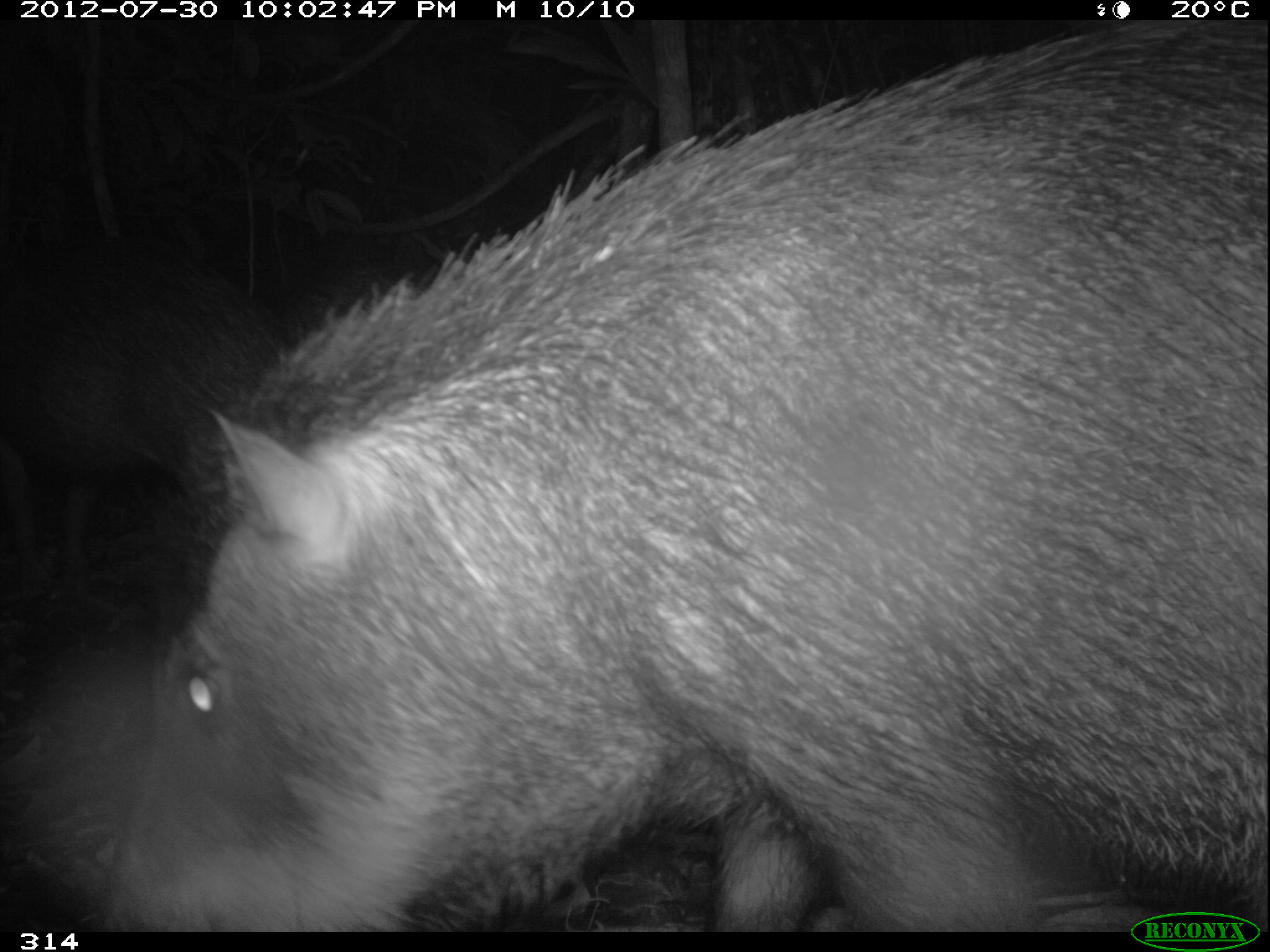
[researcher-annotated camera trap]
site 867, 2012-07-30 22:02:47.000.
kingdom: Animalia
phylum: Chordata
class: Mammalia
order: Artiodactyla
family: Tayassuidae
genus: Tayassu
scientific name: Tayassu pecari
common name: white-lipped peccary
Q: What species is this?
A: Tayassu pecari (white-lipped peccary).